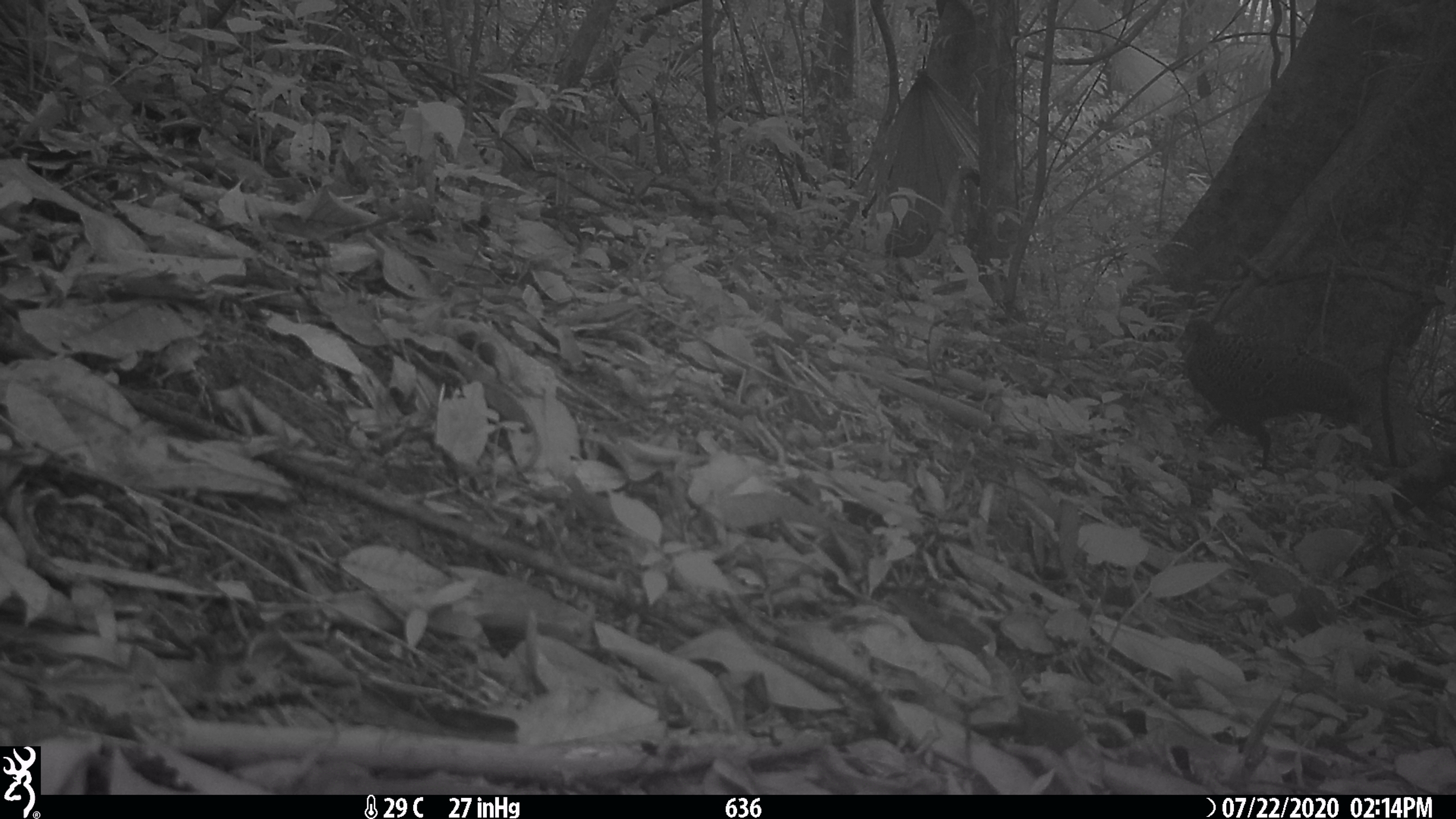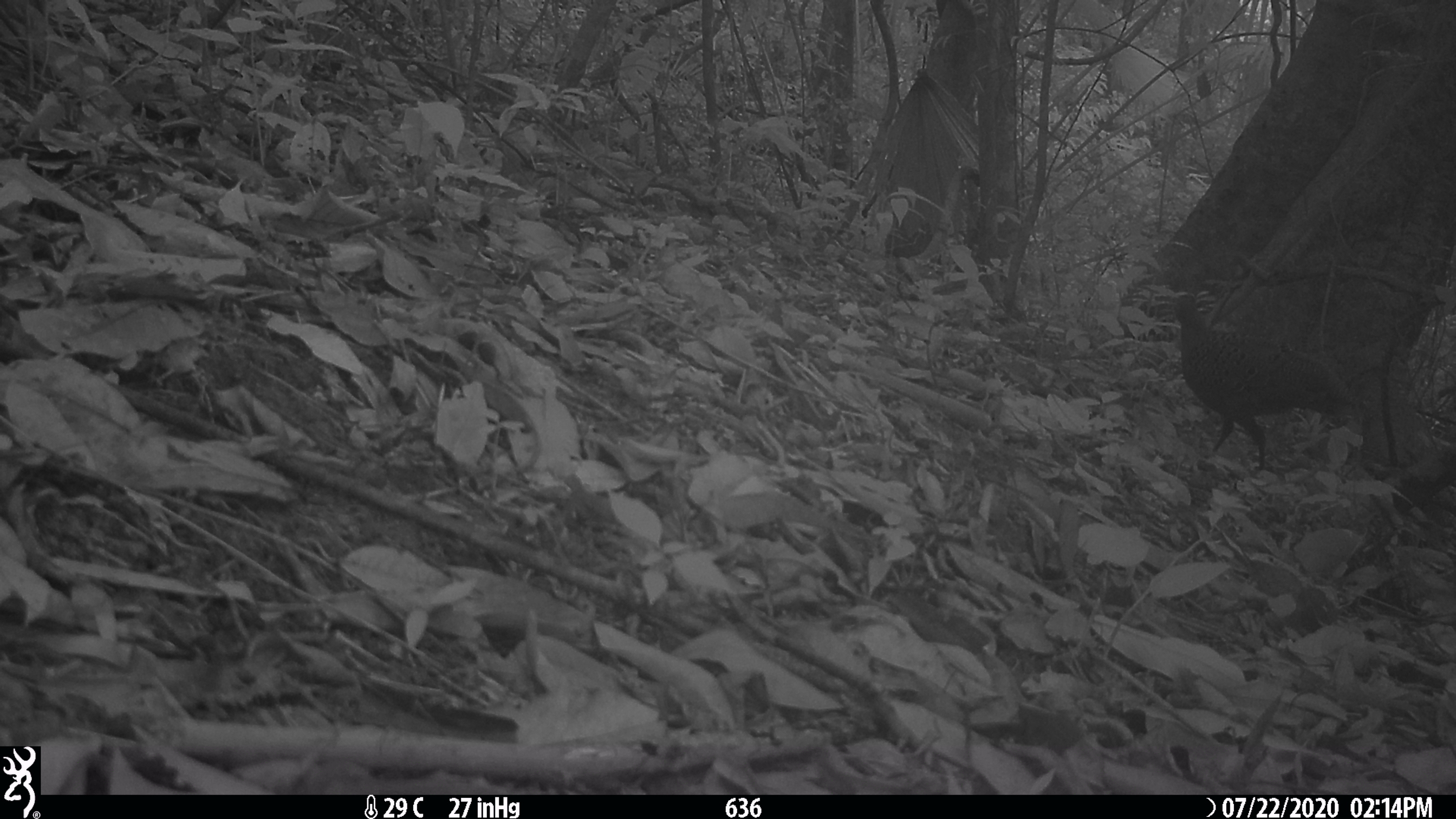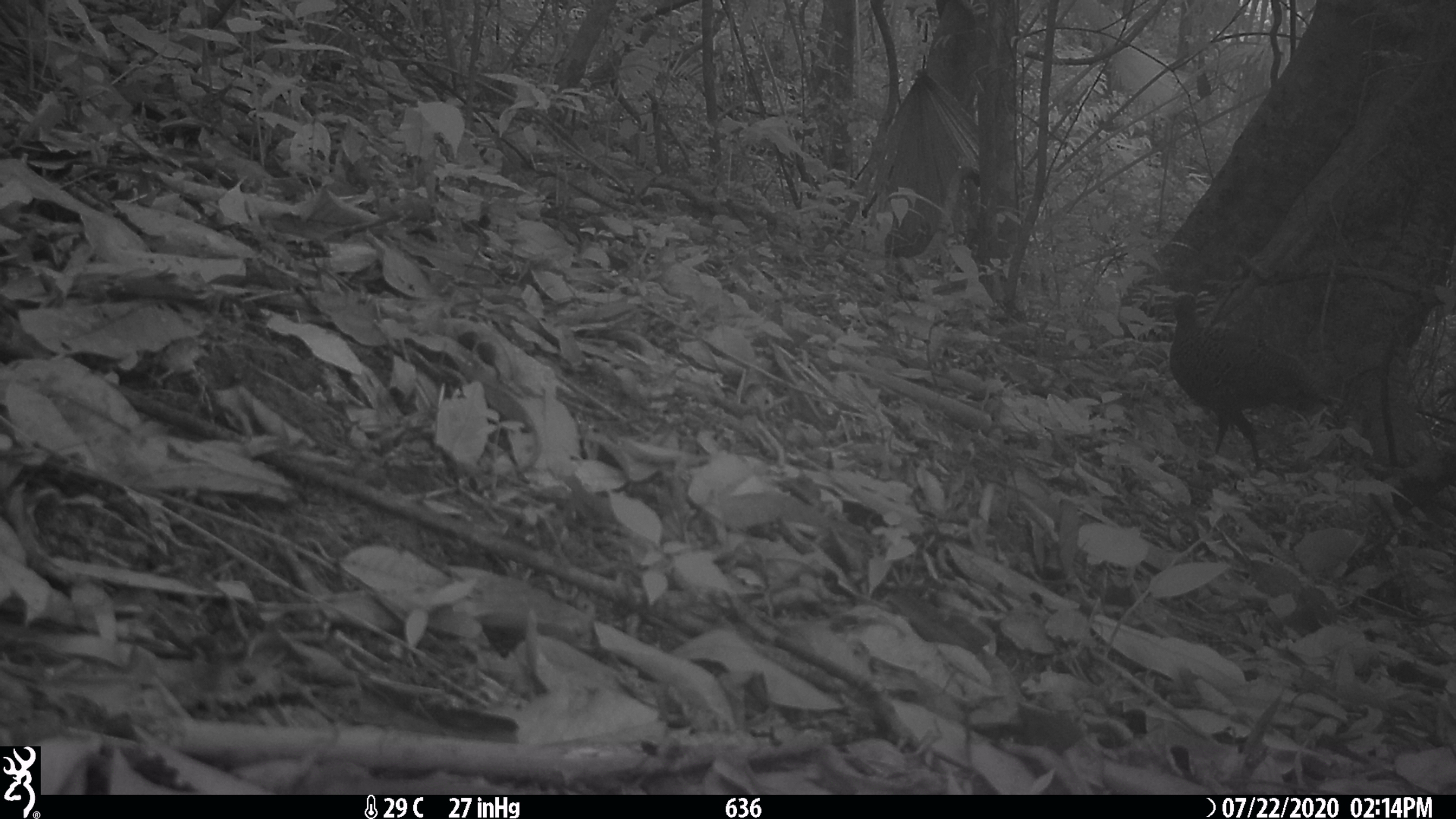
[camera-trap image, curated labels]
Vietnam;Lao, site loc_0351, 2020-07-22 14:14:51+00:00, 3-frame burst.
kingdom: Animalia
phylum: Chordata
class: Aves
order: Galliformes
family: Phasianidae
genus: Polyplectron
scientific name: Polyplectron bicalcaratum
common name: gray peacock-pheasant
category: grey peacock pheasant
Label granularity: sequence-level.